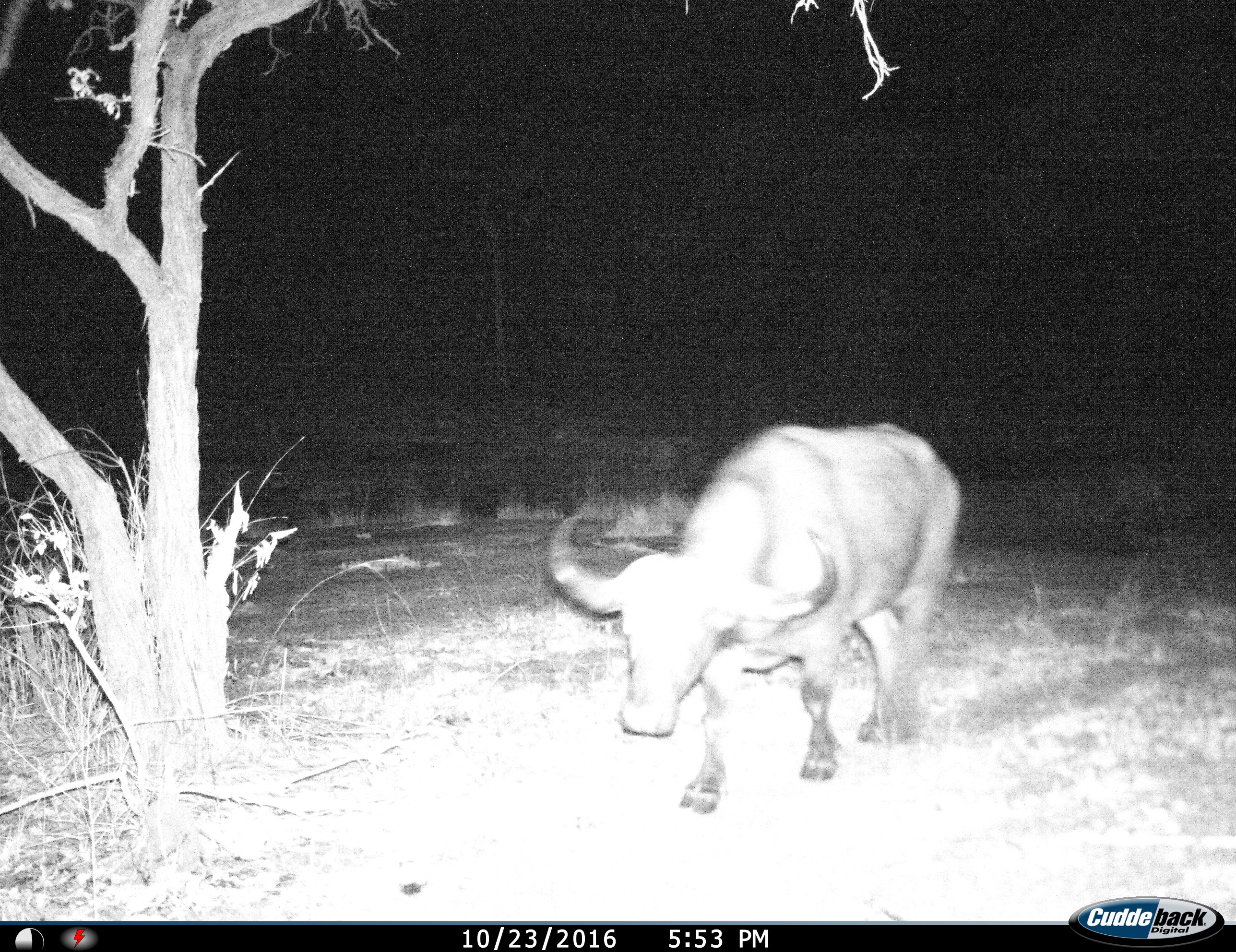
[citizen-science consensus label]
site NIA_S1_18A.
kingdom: Animalia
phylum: Chordata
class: Mammalia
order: Artiodactyla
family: Bovidae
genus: Syncerus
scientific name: Syncerus caffer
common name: african buffalo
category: buffalo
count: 1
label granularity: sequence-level